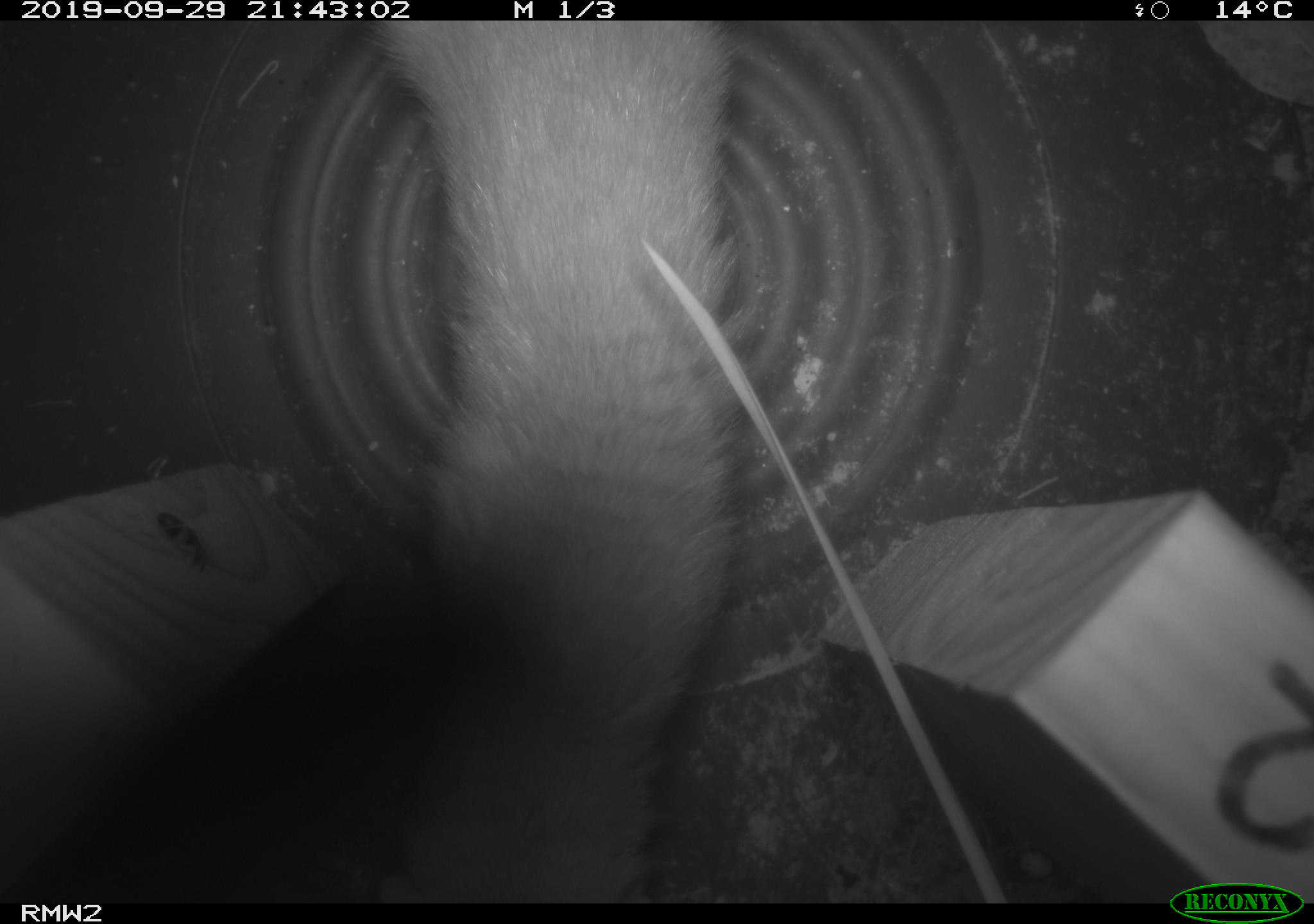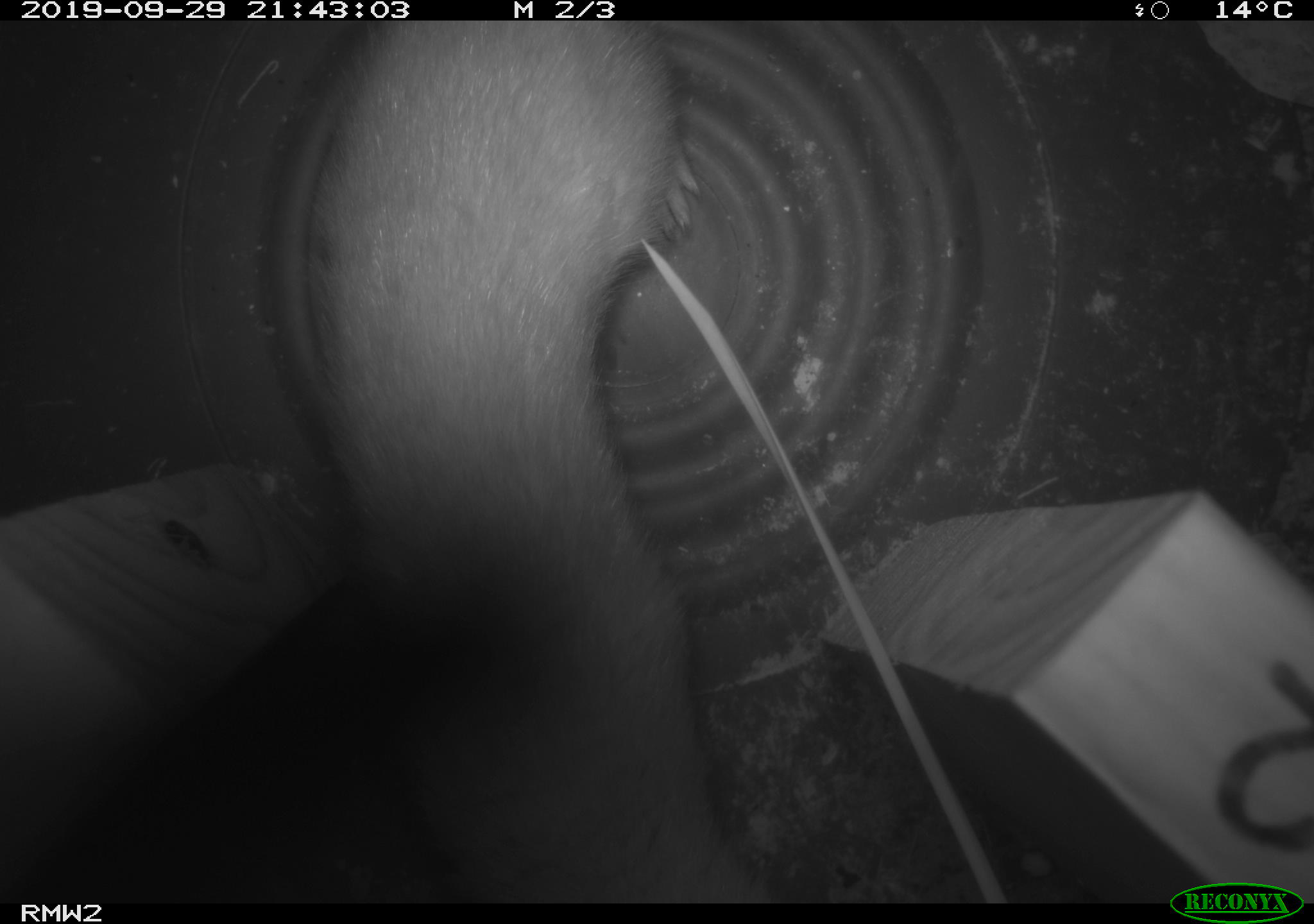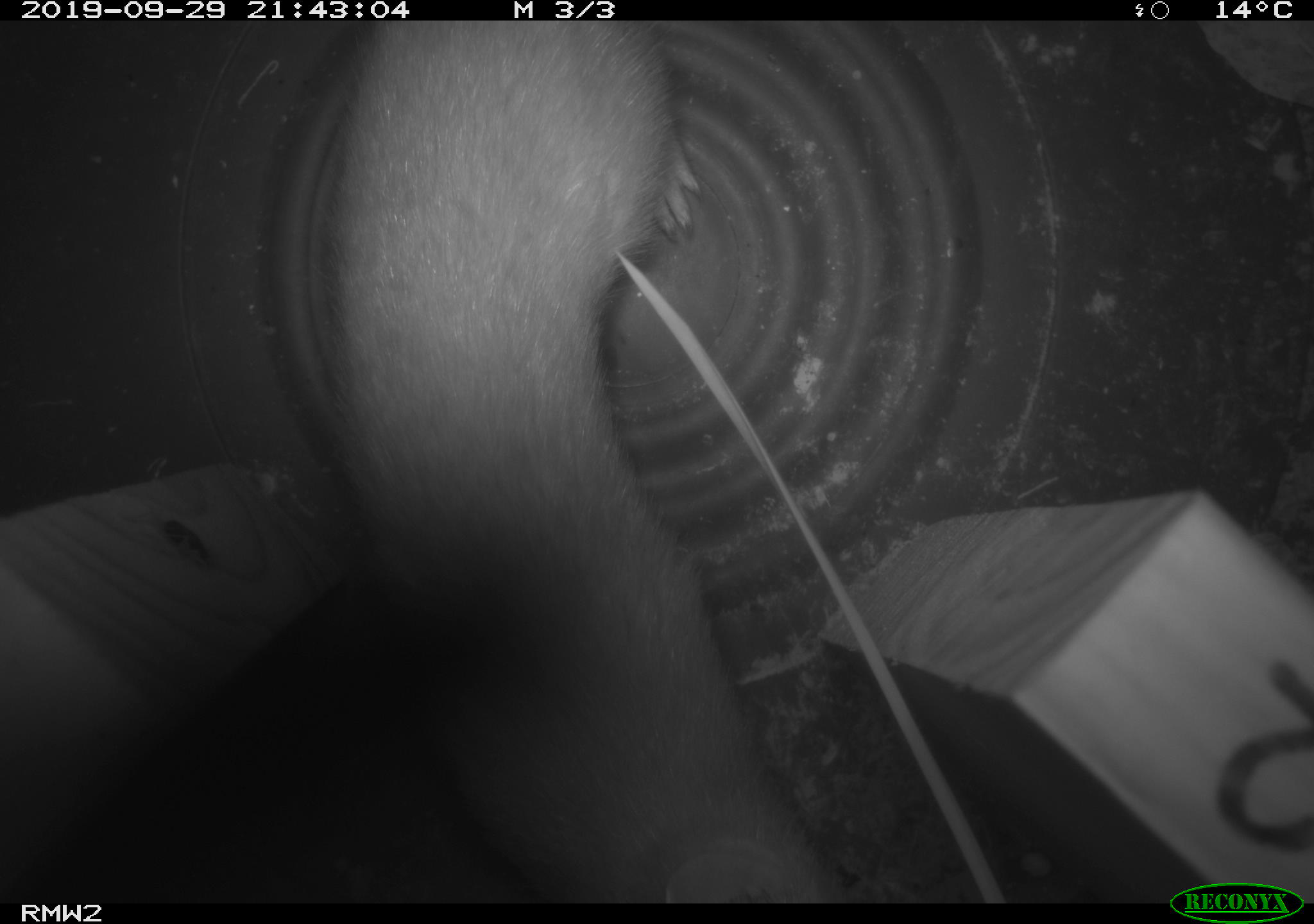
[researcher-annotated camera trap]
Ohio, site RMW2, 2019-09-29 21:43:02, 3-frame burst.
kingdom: Animalia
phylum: Chordata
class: Mammalia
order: Carnivora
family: Mustelidae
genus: Neogale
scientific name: Neogale frenata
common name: long-tailed weasel